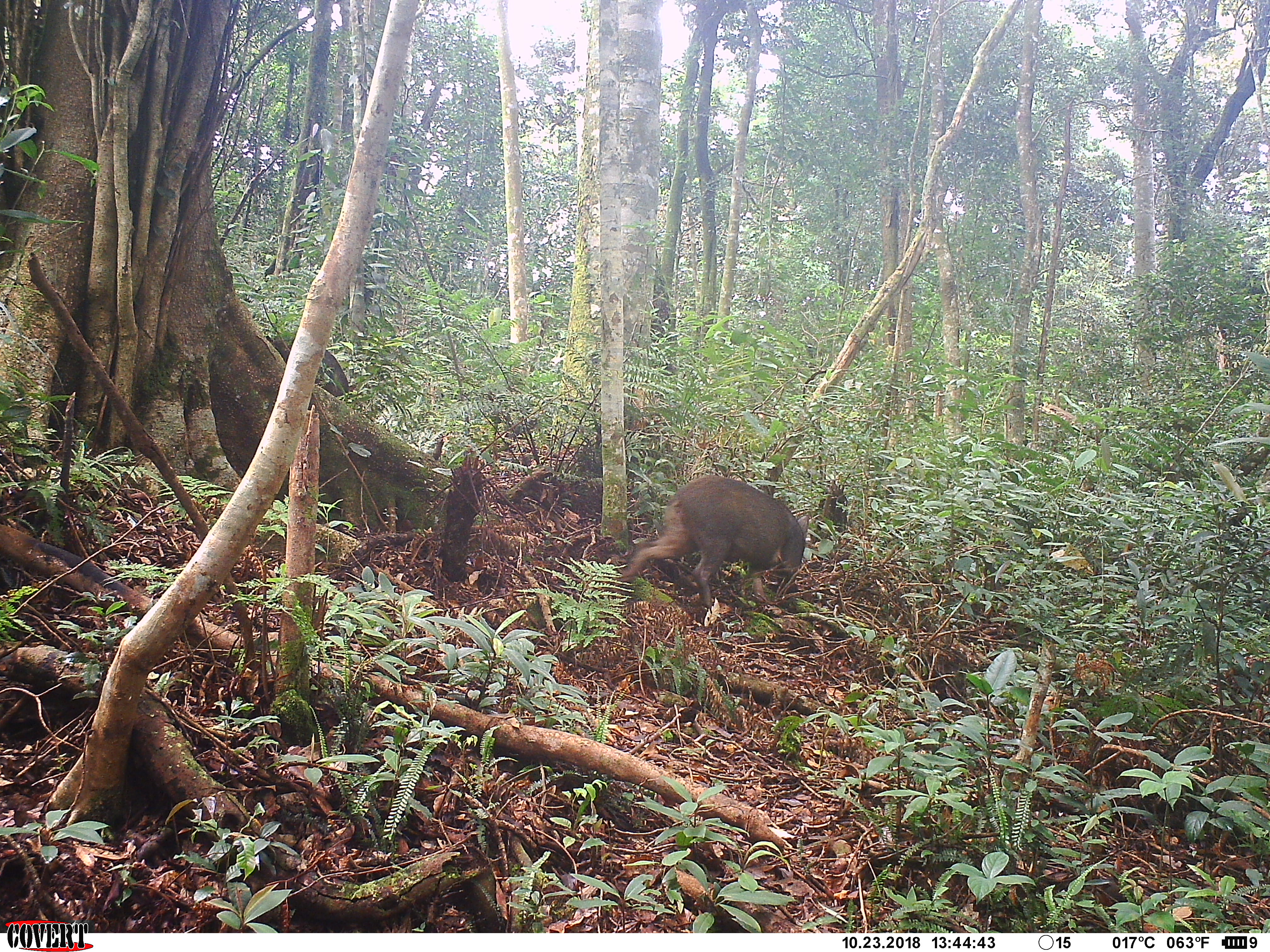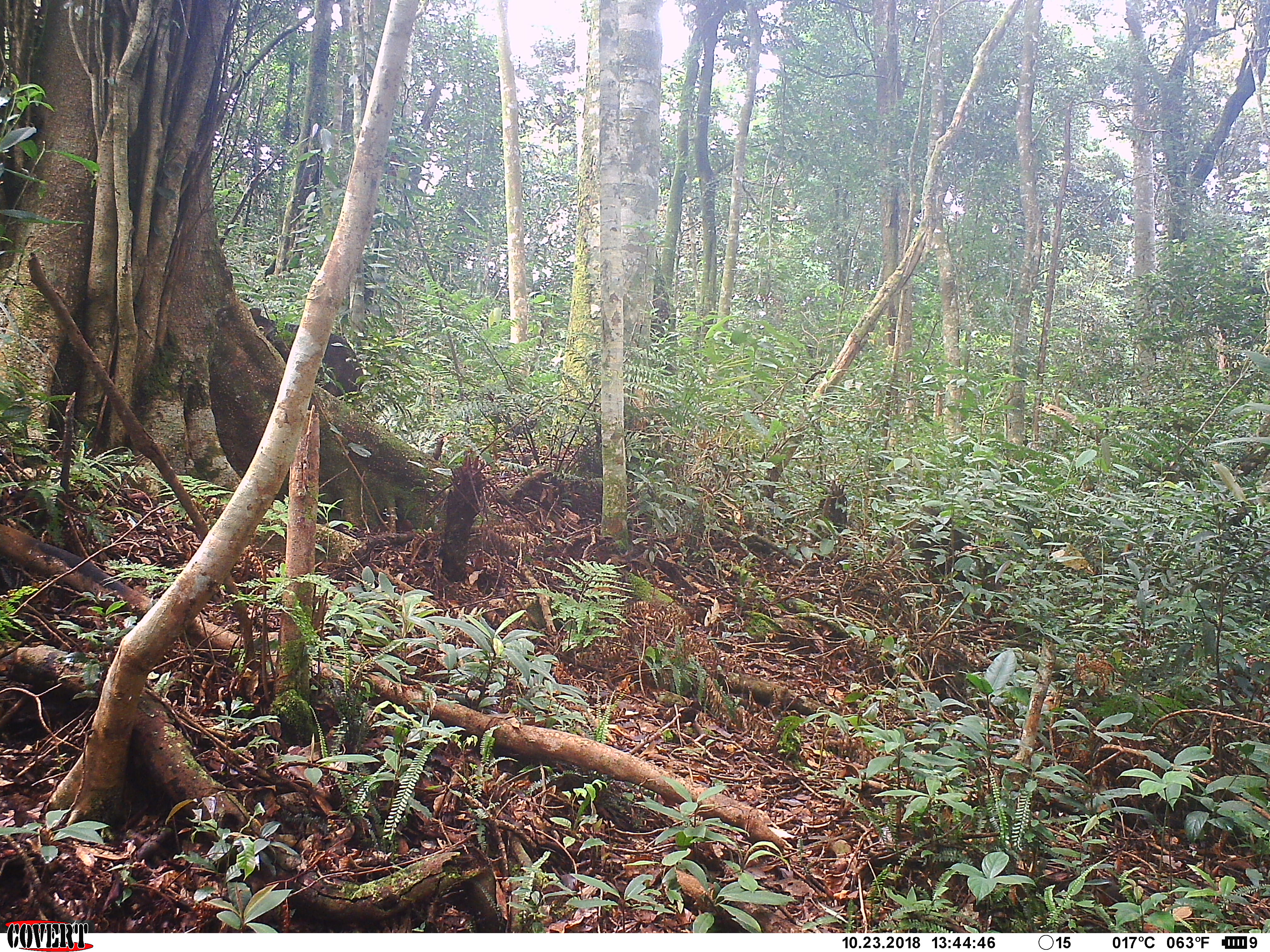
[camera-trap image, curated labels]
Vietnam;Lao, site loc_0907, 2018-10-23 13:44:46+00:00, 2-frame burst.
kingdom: Animalia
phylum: Chordata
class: Mammalia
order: Artiodactyla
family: Suidae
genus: Sus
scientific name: Sus scrofa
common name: eurasian wild pig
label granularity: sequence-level